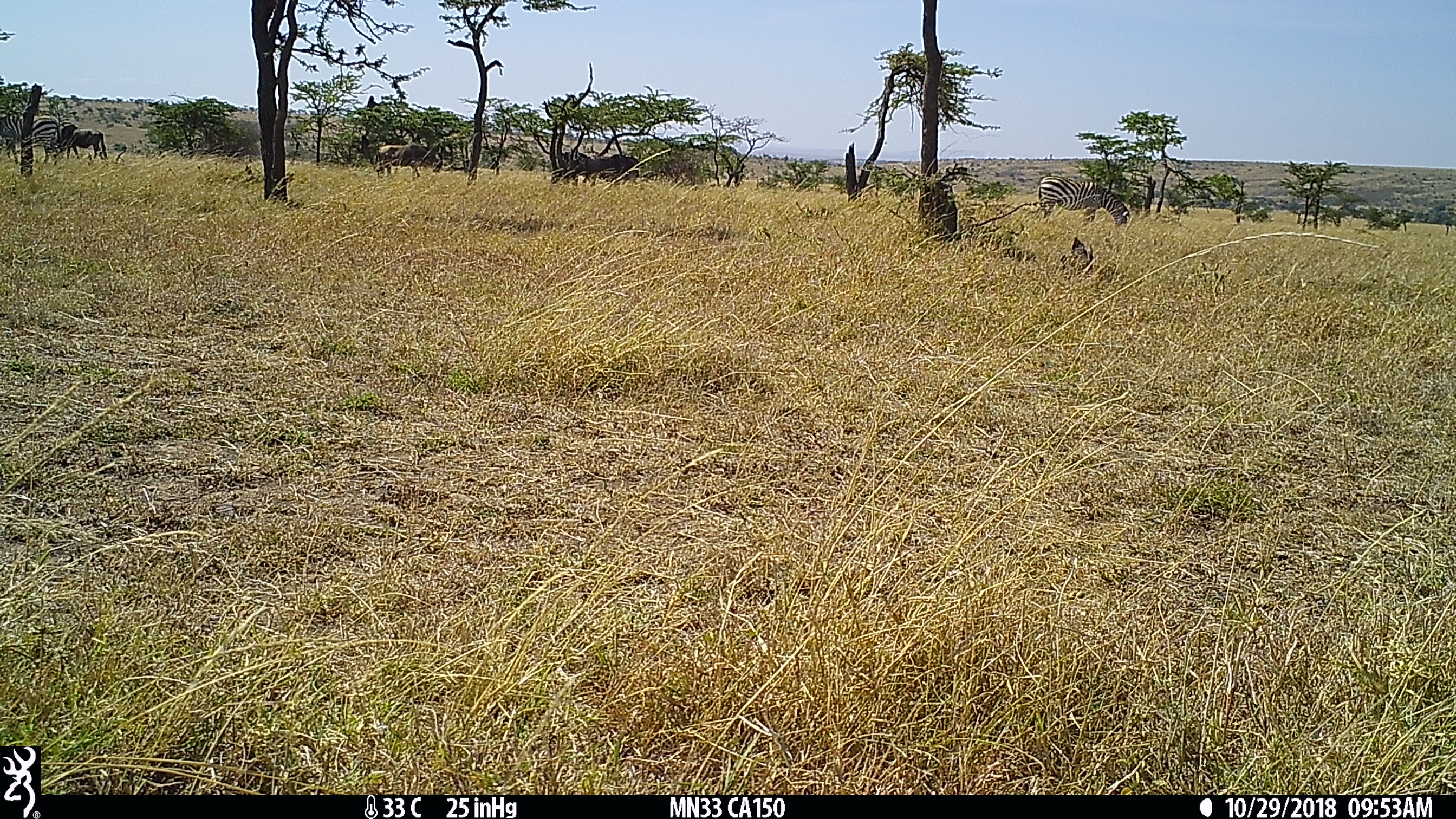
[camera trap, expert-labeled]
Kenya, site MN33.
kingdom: Animalia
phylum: Chordata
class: Mammalia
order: Artiodactyla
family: Bovidae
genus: Connochaetes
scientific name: Connochaetes taurinus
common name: blue wildebeest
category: wildebeest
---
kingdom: Animalia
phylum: Chordata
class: Mammalia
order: Perissodactyla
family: Equidae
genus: Equus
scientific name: Equus quagga burchellii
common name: burchell's zebra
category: zebra